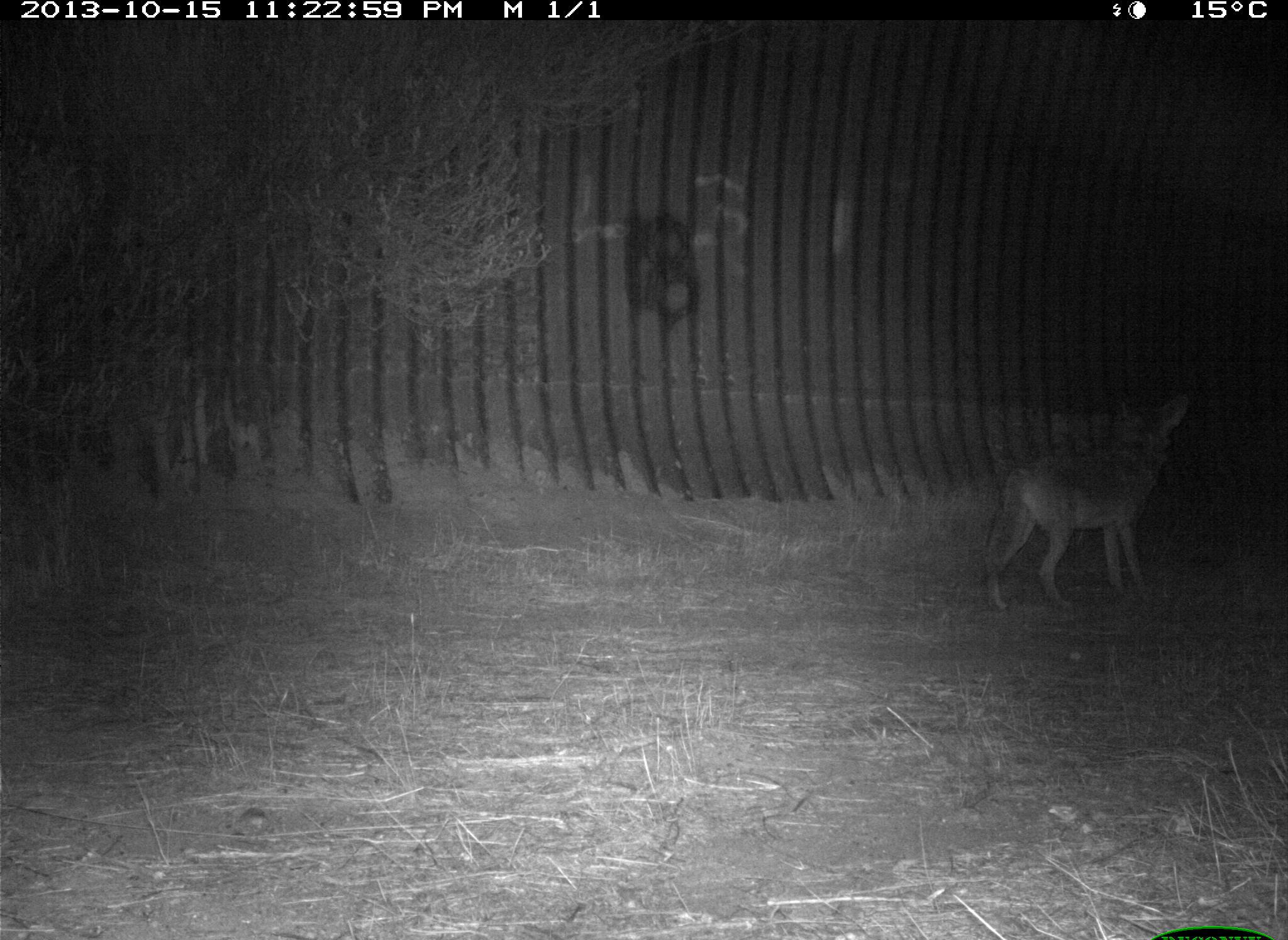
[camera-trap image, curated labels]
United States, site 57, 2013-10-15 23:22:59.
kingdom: Animalia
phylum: Chordata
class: Mammalia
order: Carnivora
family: Canidae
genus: Canis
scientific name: Canis latrans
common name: coyote